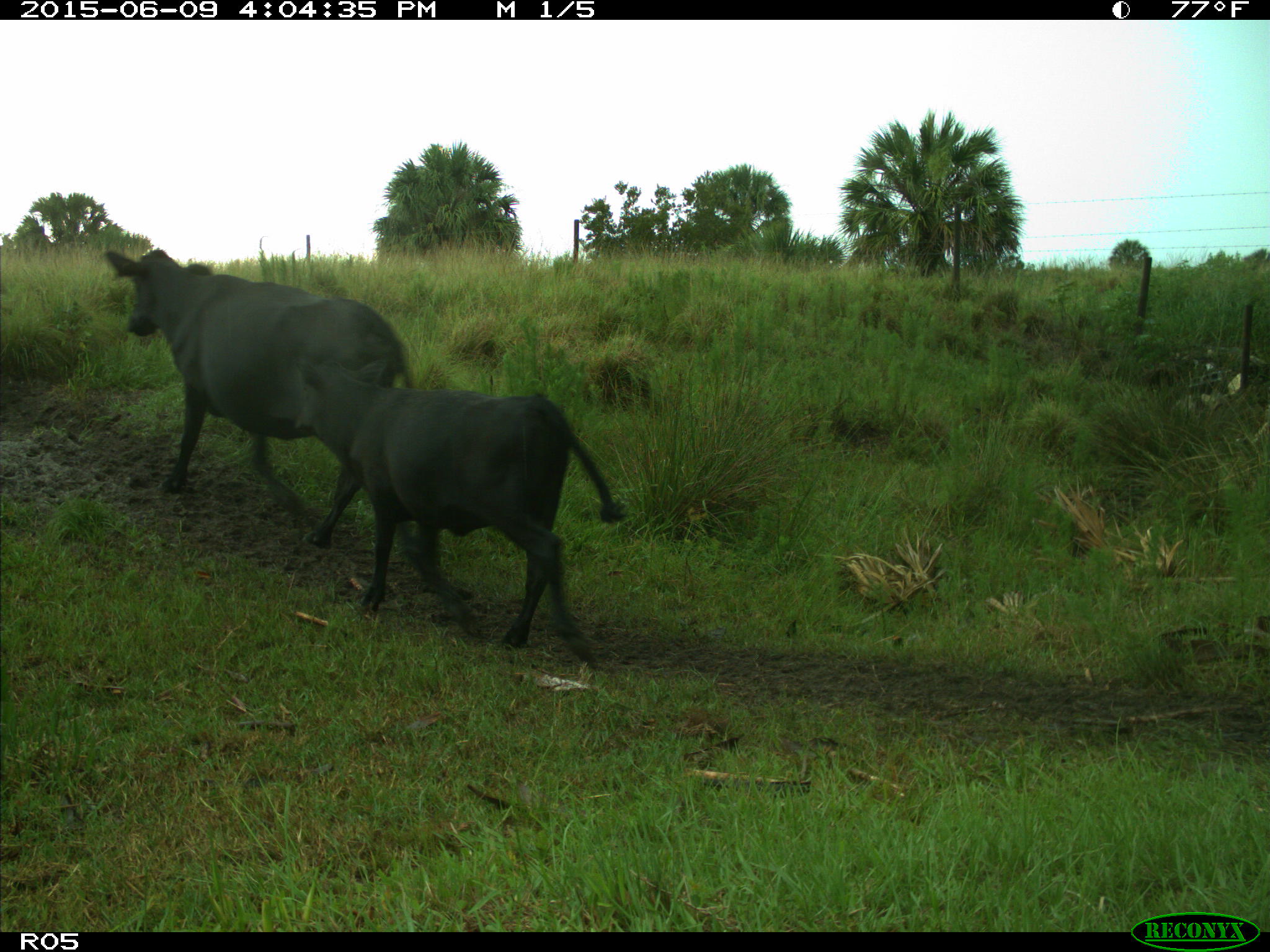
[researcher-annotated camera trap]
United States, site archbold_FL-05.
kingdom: Animalia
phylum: Chordata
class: Mammalia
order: Artiodactyla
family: Bovidae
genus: Bos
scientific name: Bos taurus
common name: domestic cow